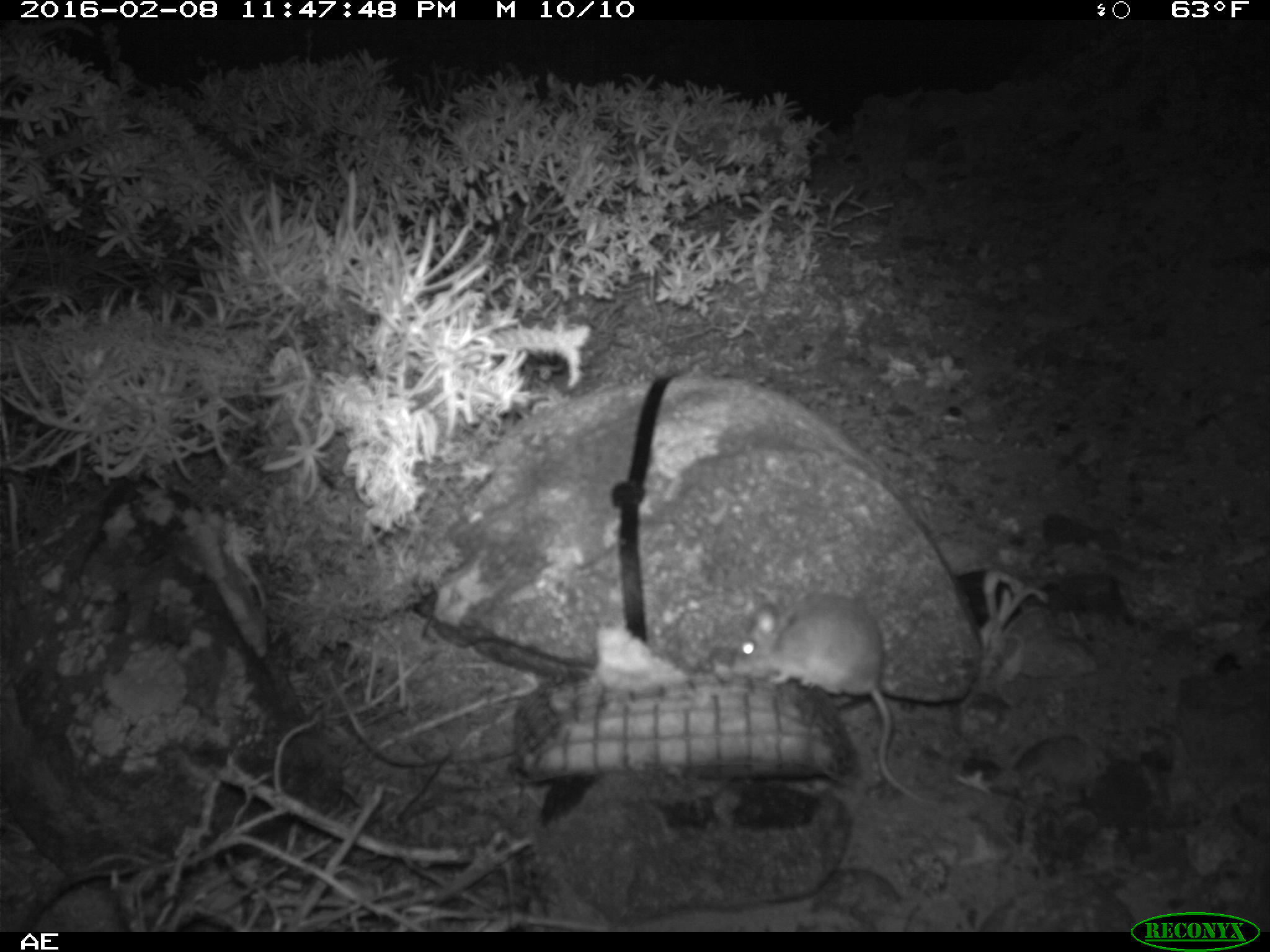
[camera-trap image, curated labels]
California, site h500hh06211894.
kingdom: Animalia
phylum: Chordata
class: Mammalia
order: Rodentia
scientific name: Rodentia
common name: rodent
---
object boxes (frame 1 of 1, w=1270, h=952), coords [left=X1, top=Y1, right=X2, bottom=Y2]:
rodent: [left=730, top=590, right=935, bottom=804]